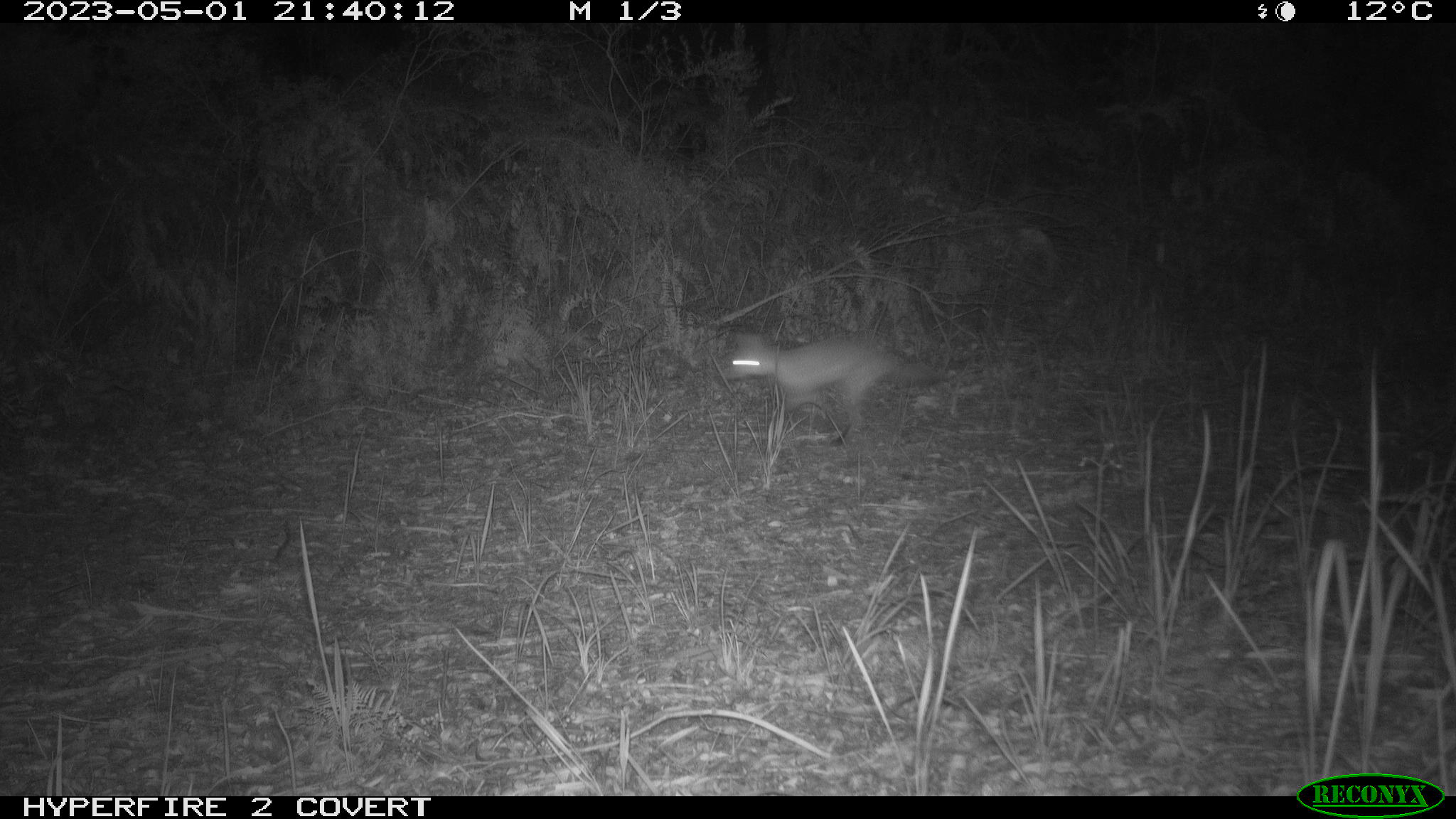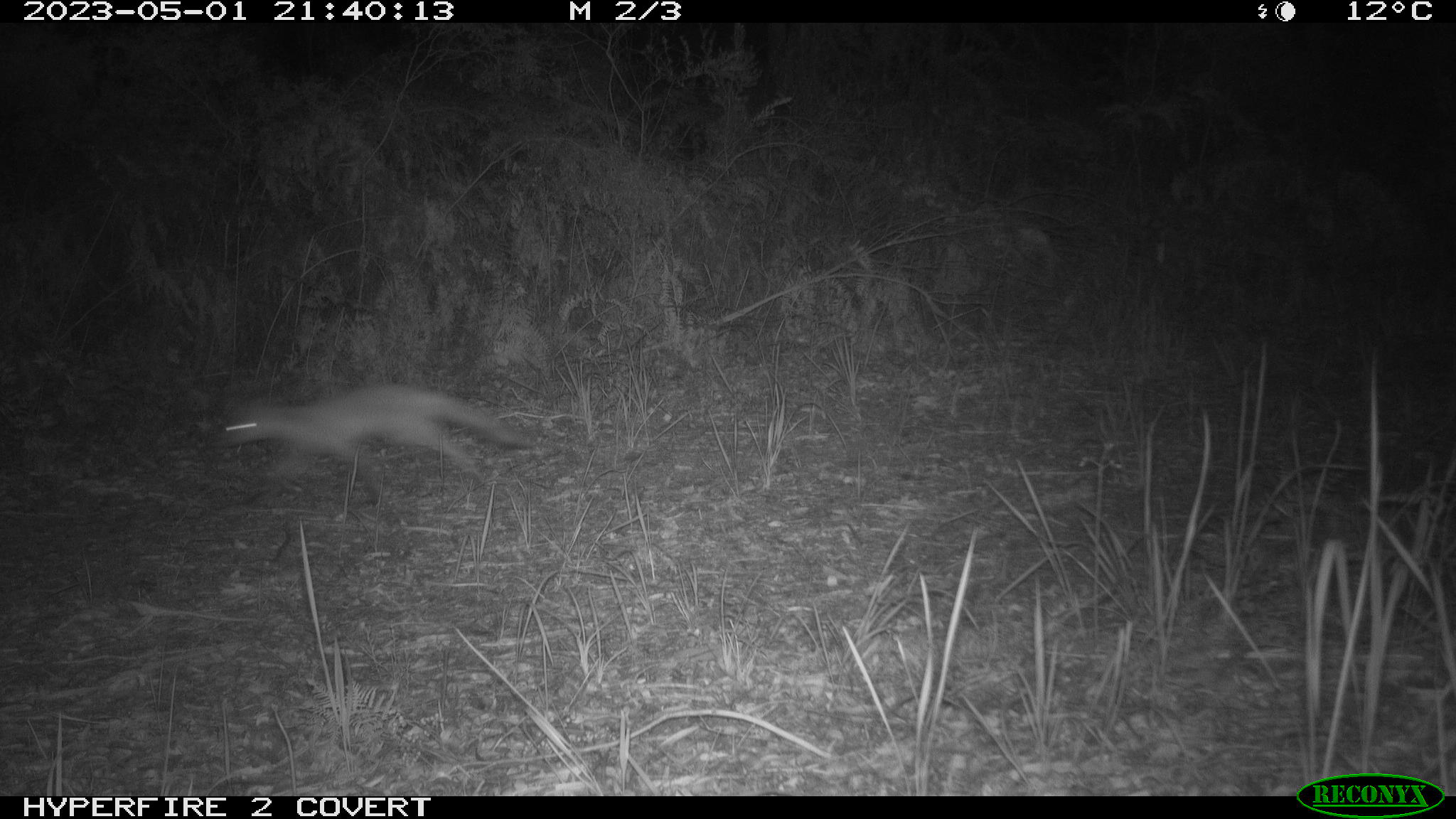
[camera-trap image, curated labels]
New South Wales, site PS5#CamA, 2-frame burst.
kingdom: Animalia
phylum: Chordata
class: Mammalia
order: Carnivora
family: Canidae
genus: Vulpes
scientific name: Vulpes vulpes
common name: red fox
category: fox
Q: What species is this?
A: Fox (red fox) (Vulpes vulpes).